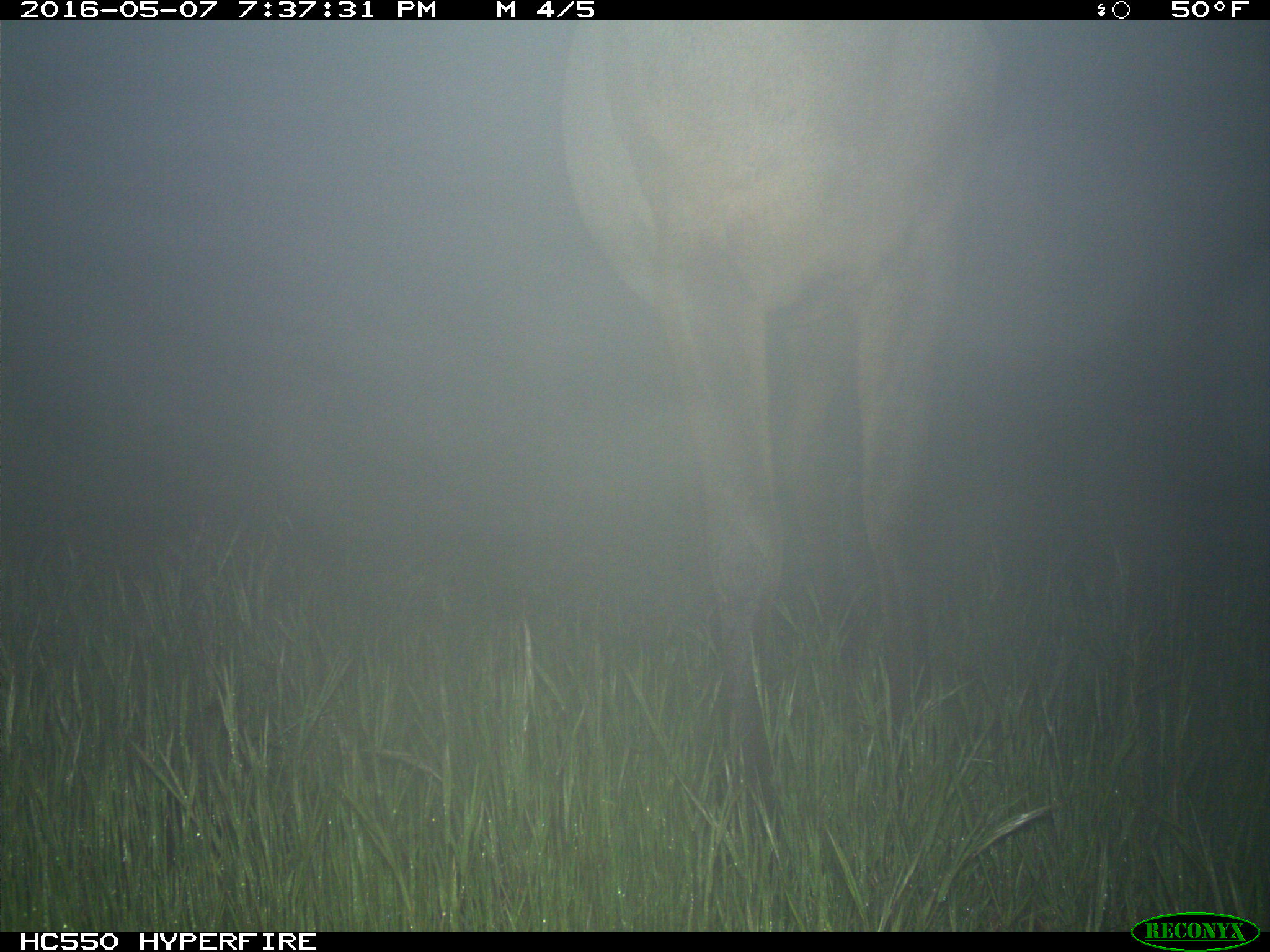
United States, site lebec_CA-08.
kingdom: Animalia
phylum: Chordata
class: Mammalia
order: Artiodactyla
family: Cervidae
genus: Cervus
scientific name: Cervus canadensis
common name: elk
Cervus canadensis (elk).